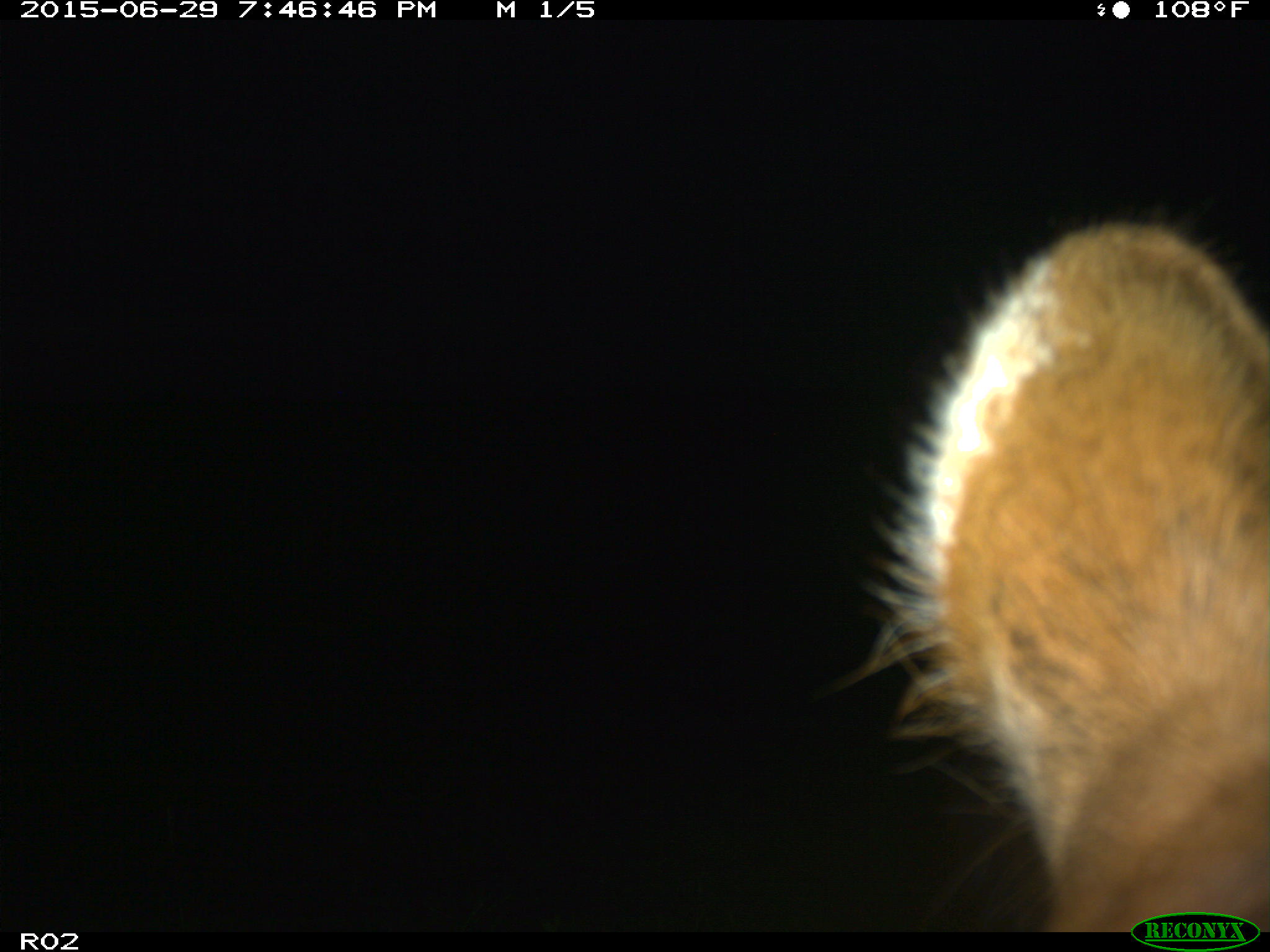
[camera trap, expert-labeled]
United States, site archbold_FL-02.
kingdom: Animalia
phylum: Chordata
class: Mammalia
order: Artiodactyla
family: Bovidae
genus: Bos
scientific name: Bos taurus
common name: domestic cow